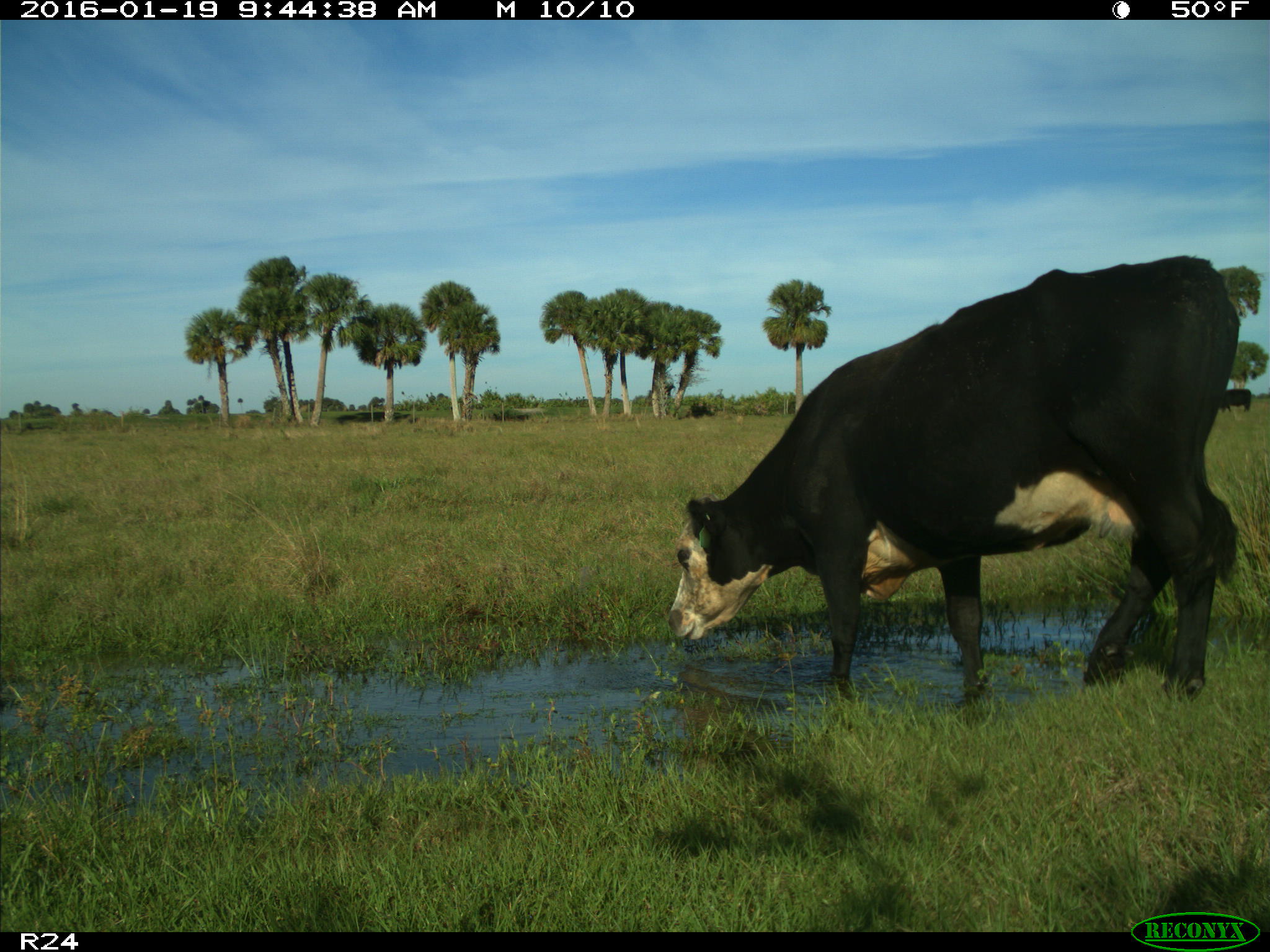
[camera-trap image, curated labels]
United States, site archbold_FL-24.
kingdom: Animalia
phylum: Chordata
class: Mammalia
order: Artiodactyla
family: Bovidae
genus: Bos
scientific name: Bos taurus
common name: domestic cow